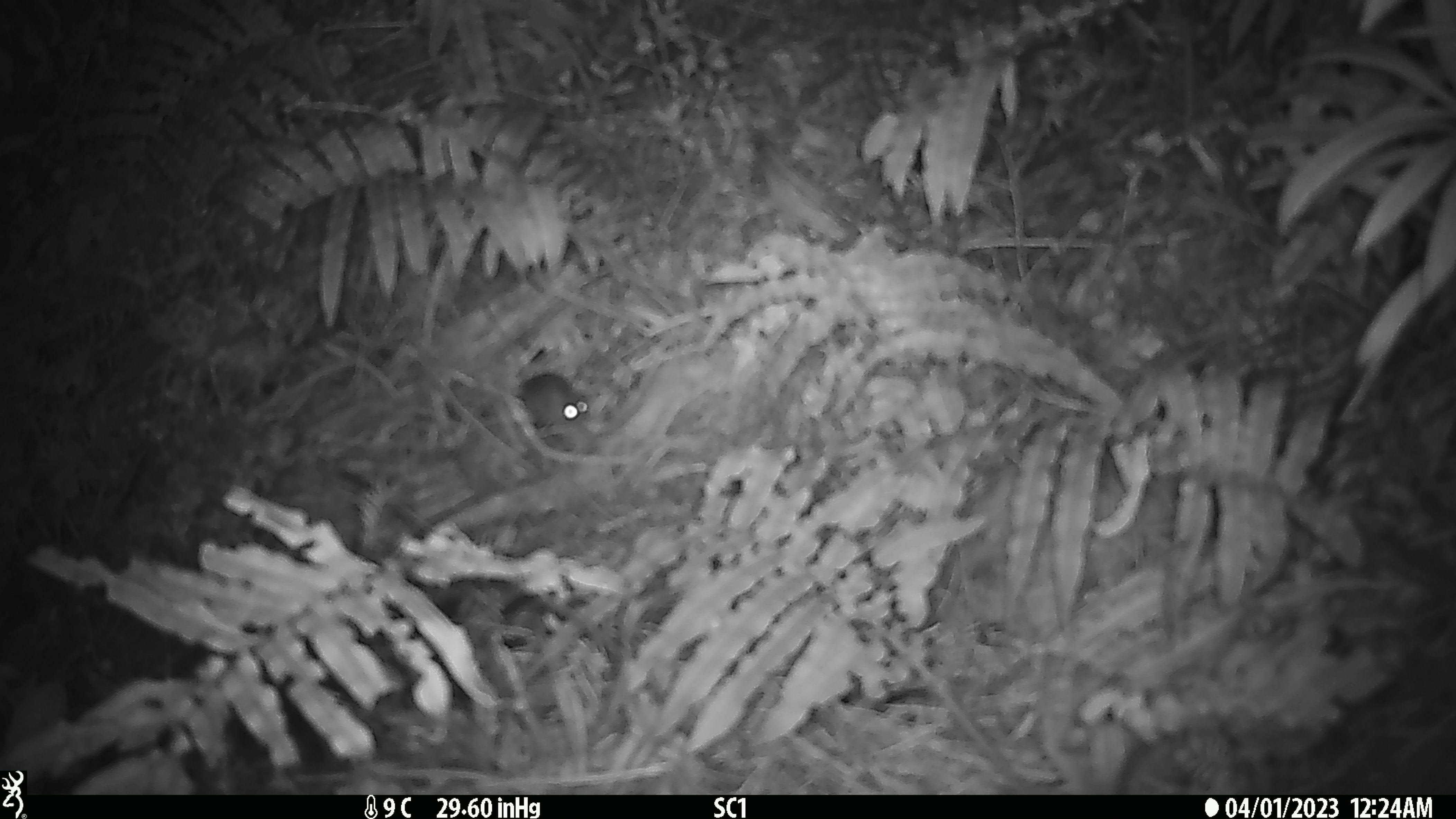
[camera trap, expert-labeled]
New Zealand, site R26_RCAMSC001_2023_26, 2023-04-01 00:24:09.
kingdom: Animalia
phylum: Chordata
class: Mammalia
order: Rodentia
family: Muridae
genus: Mus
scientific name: Mus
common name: mouse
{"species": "mouse (Mus)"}